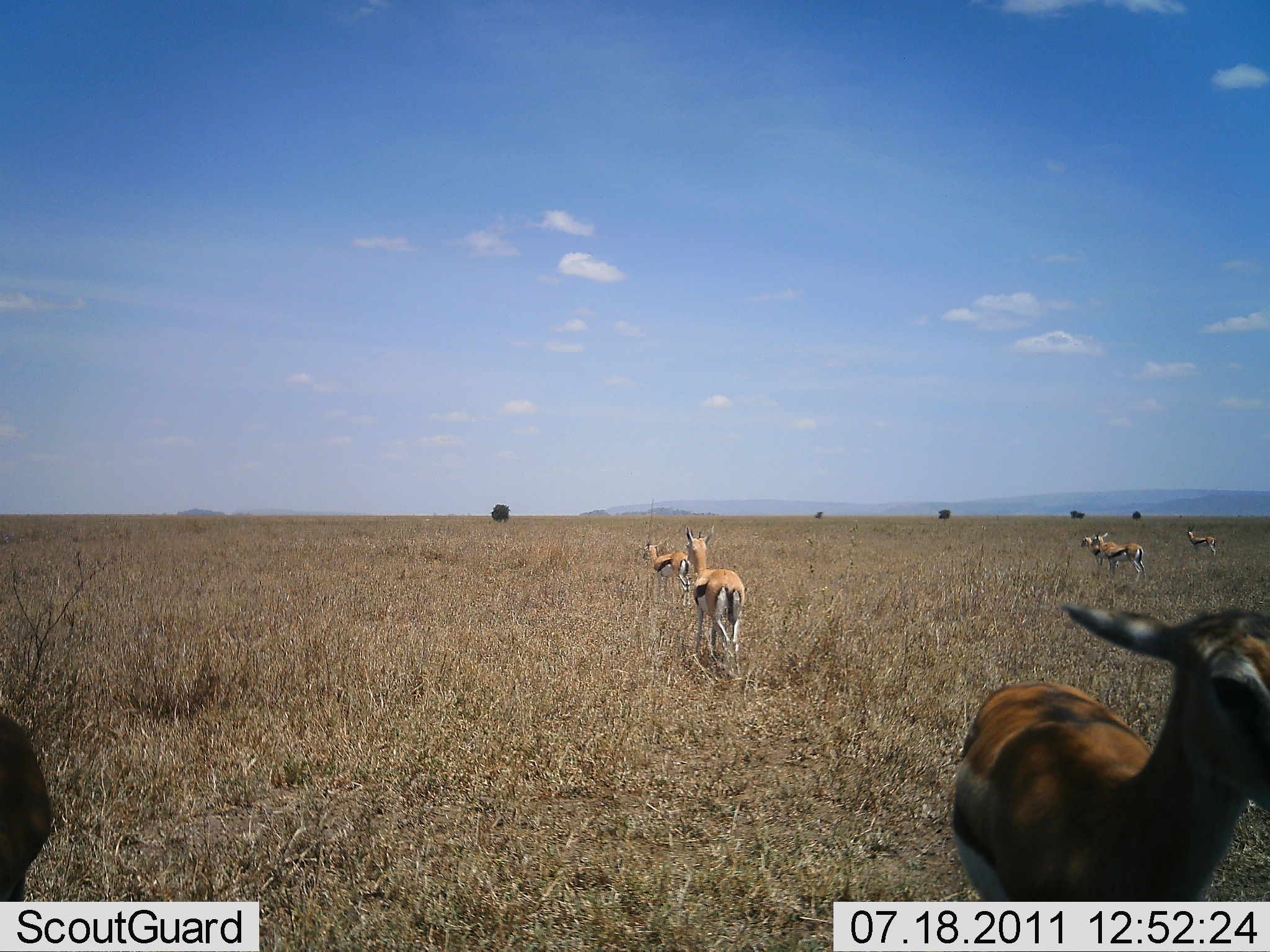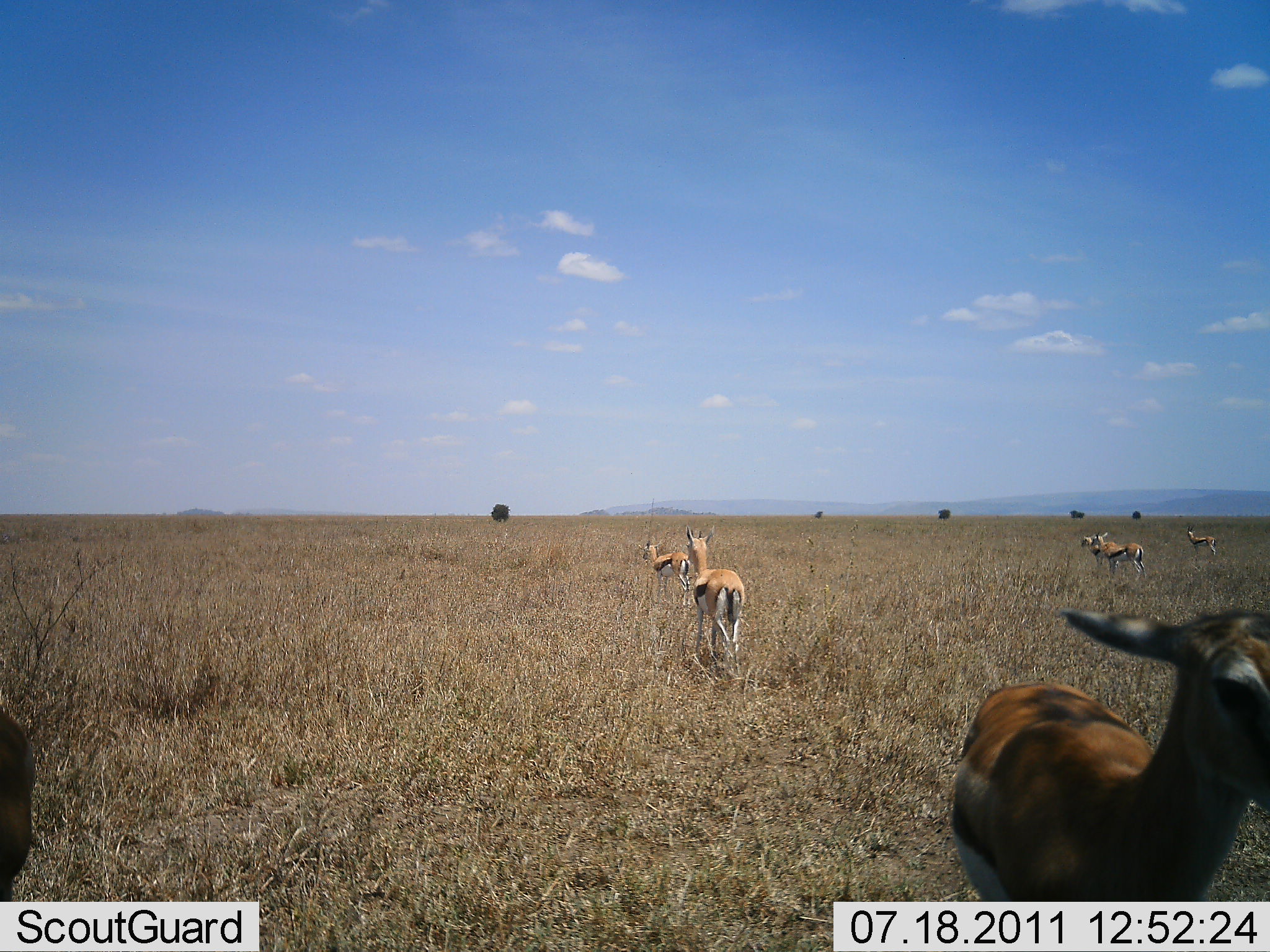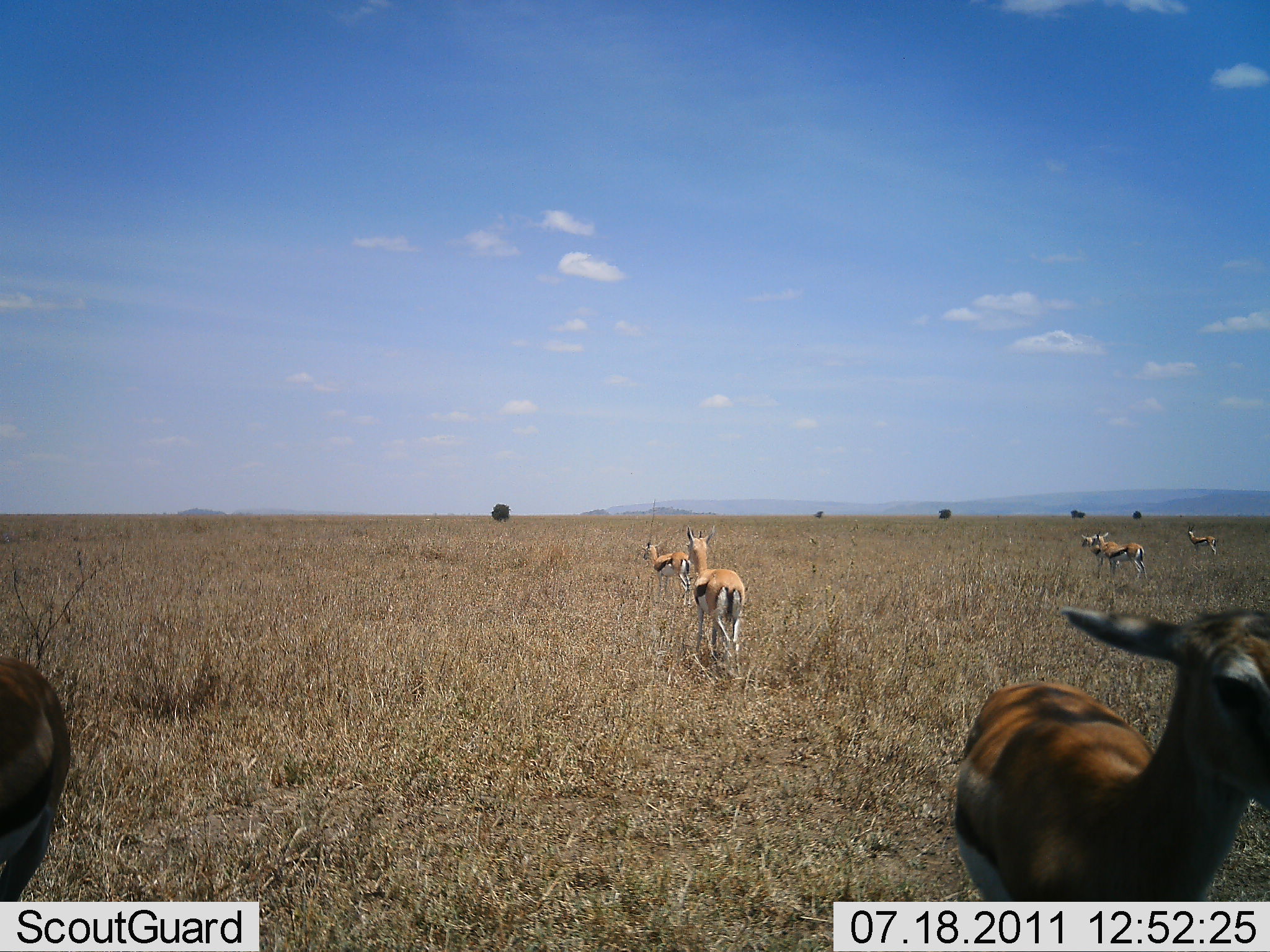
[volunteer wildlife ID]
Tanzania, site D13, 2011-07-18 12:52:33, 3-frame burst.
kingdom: Animalia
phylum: Chordata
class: Mammalia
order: Artiodactyla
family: Bovidae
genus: Eudorcas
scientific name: Eudorcas thomsonii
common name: thomson's gazelle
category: gazellethomsons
Gazellethomsons (thomson's gazelle) (Eudorcas thomsonii), count 7. Behavior (volunteer vote fractions): standing 77%, resting 0%, moving 31%, interacting 0%. Young present (vote fraction): 0%. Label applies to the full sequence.